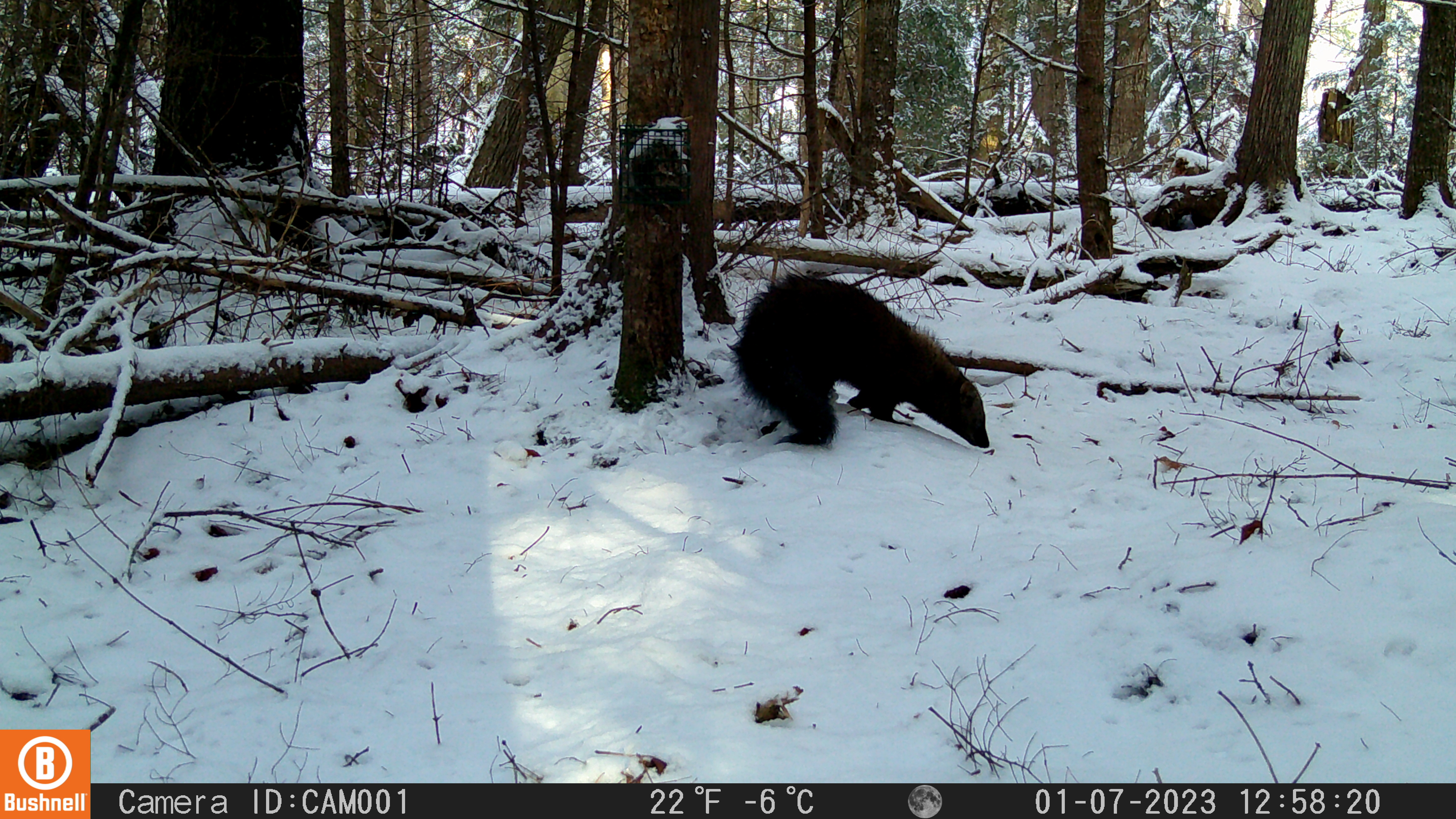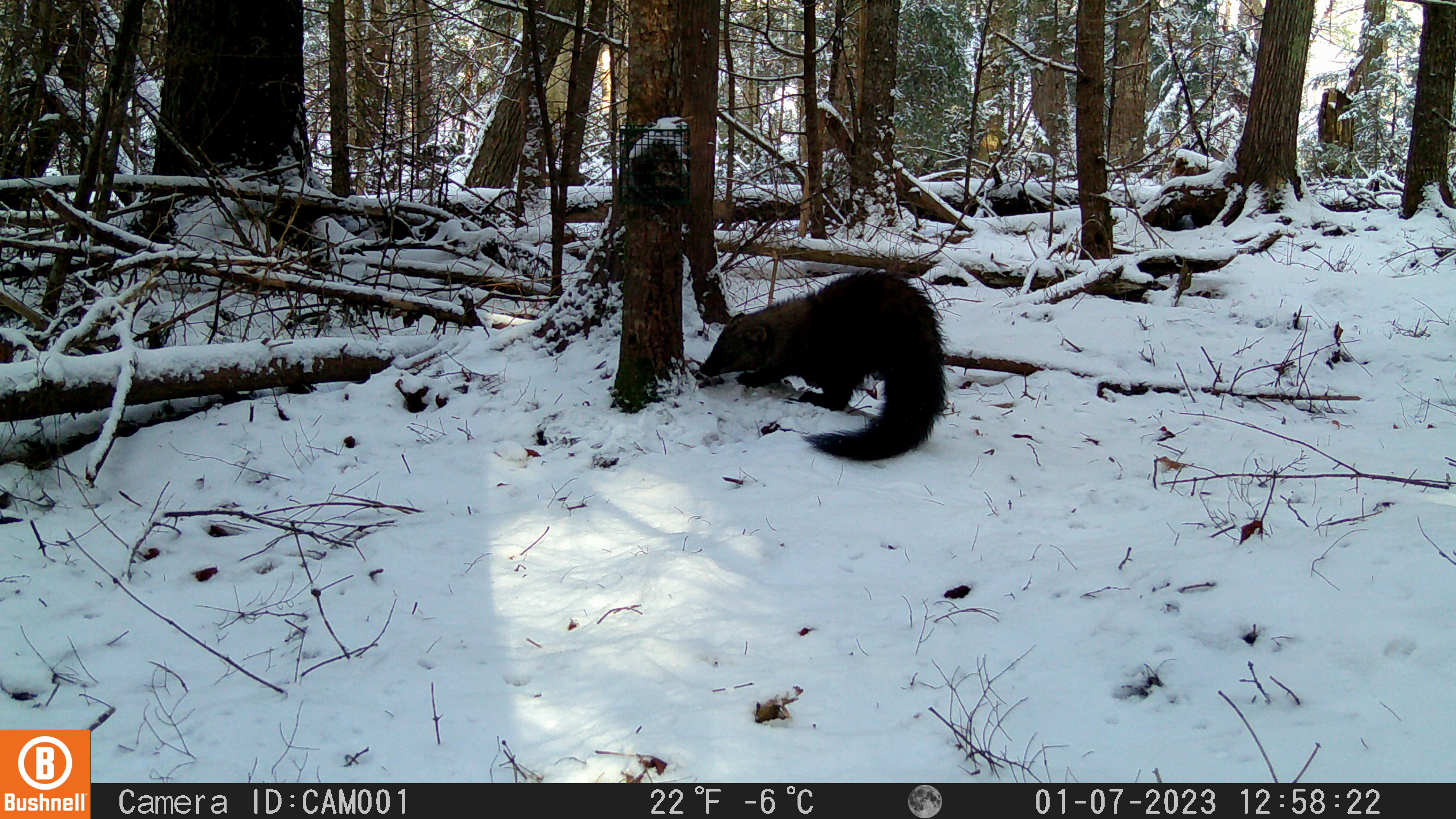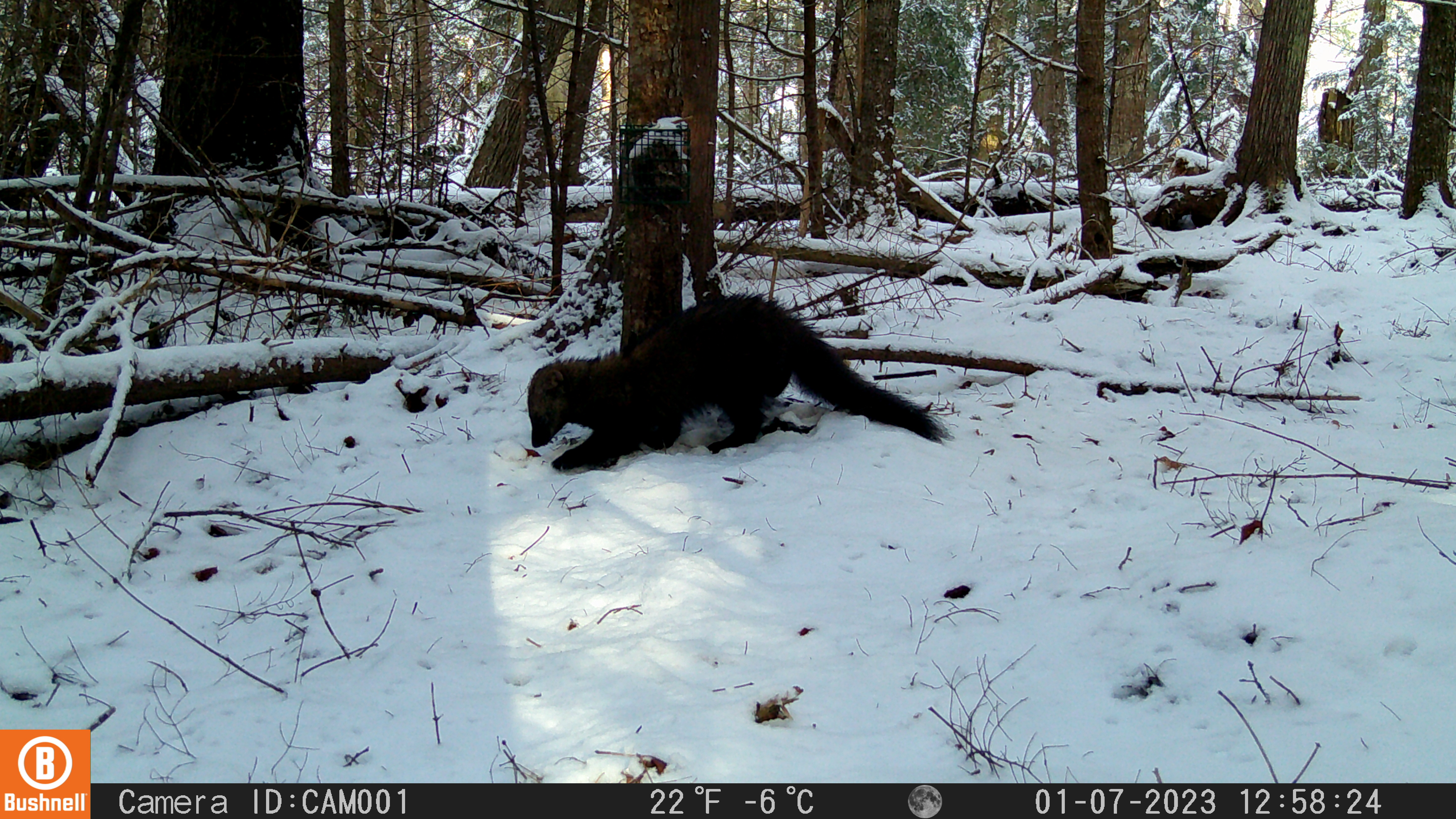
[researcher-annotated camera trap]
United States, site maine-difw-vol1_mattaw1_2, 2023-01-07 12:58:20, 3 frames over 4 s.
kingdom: Animalia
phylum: Chordata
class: Mammalia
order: Carnivora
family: Mustelidae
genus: Pekania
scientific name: Pekania pennanti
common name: fisher